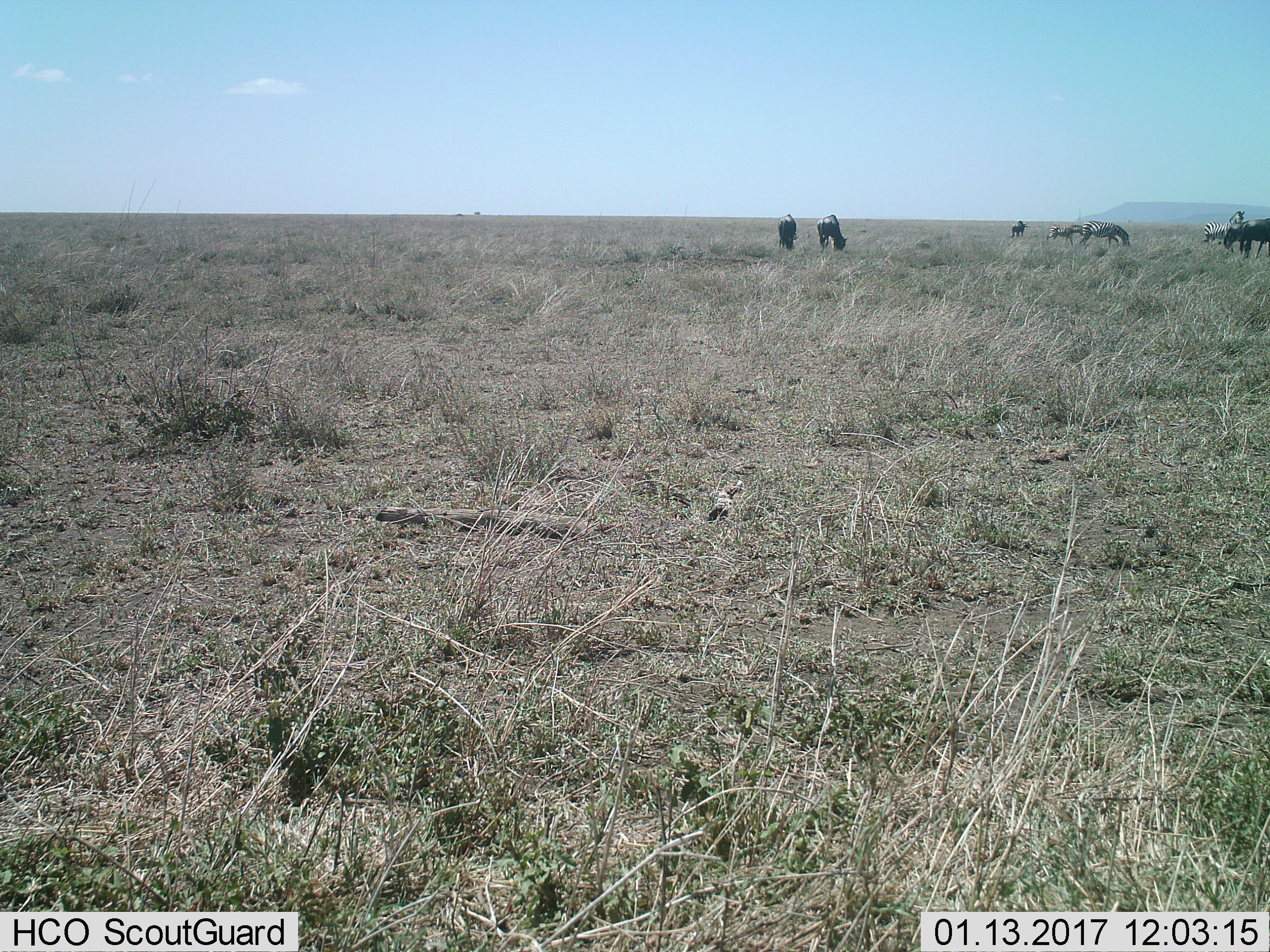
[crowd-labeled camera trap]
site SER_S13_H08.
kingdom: Animalia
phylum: Chordata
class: Mammalia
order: Artiodactyla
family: Bovidae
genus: Connochaetes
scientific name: Connochaetes taurinus taurinus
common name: blue wildebeest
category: wildebeestblue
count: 4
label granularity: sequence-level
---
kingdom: Animalia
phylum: Chordata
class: Mammalia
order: Perissodactyla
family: Equidae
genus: Equus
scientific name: Equus quagga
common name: plains zebra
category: zebraplains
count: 3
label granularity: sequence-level